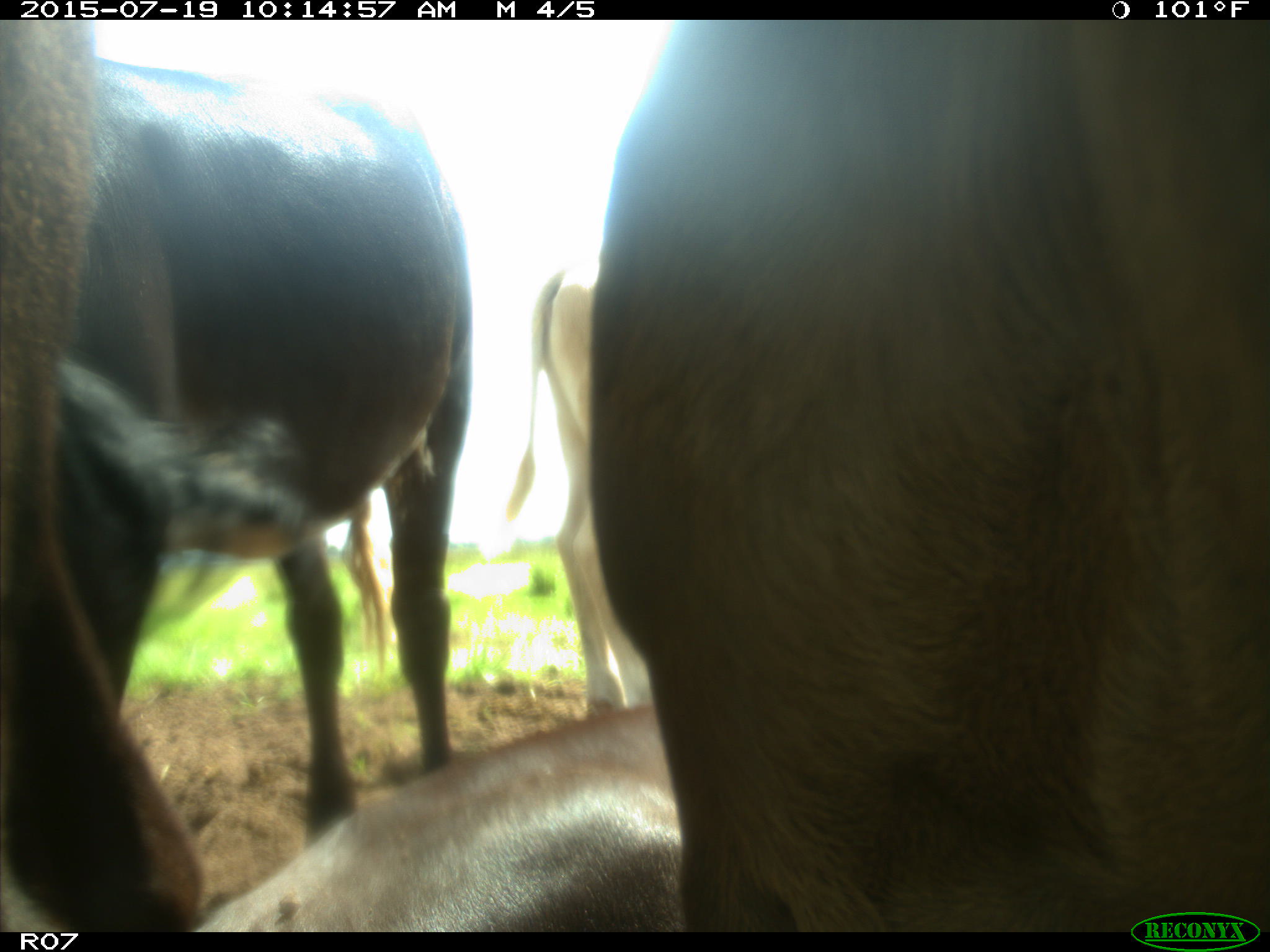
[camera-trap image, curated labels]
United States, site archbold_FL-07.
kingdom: Animalia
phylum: Chordata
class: Mammalia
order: Artiodactyla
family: Bovidae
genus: Bos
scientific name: Bos taurus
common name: domestic cow